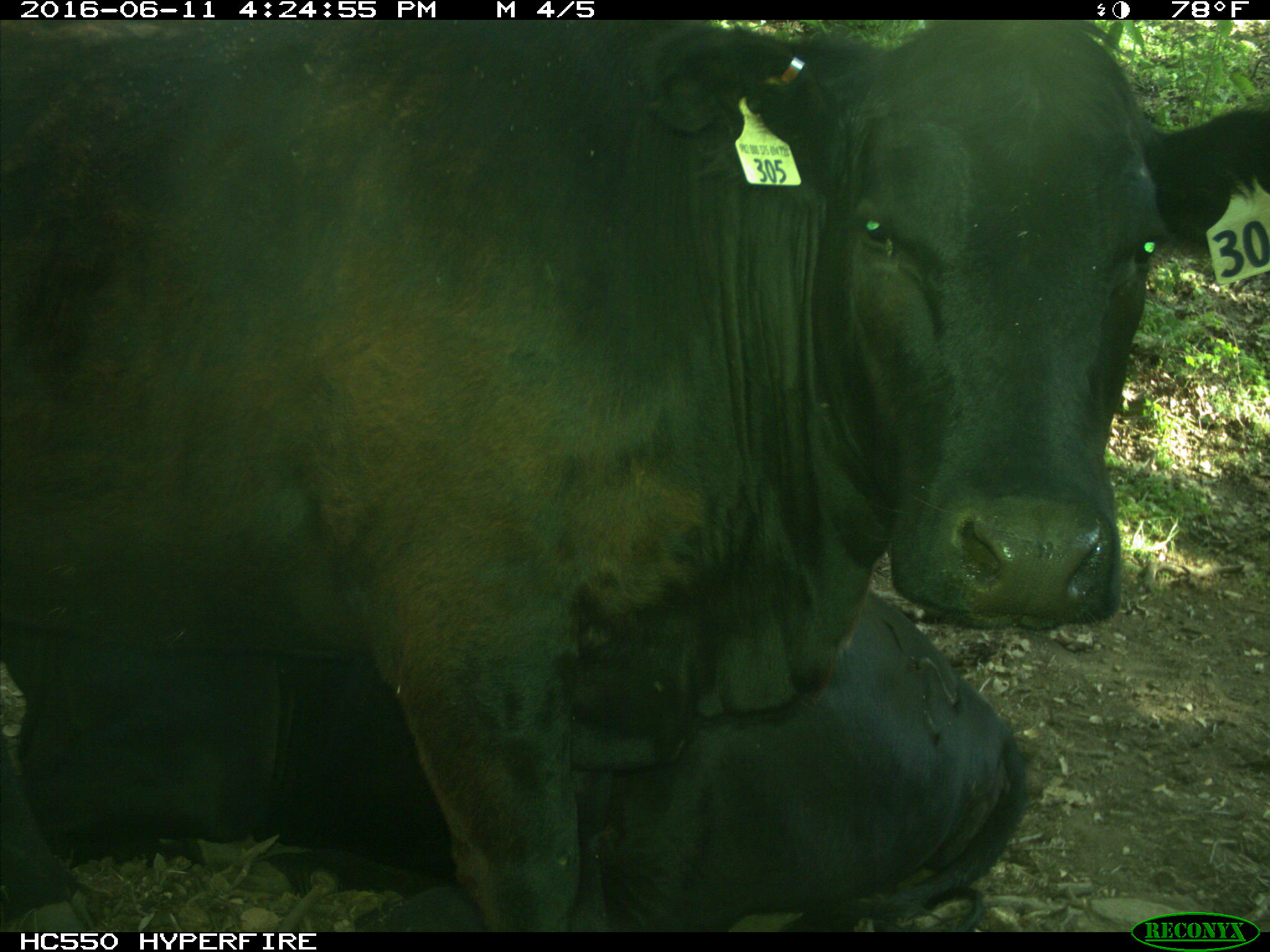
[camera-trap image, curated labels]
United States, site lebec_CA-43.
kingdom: Animalia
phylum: Chordata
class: Mammalia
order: Artiodactyla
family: Bovidae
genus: Bos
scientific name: Bos taurus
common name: domestic cow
Bos taurus (domestic cow).